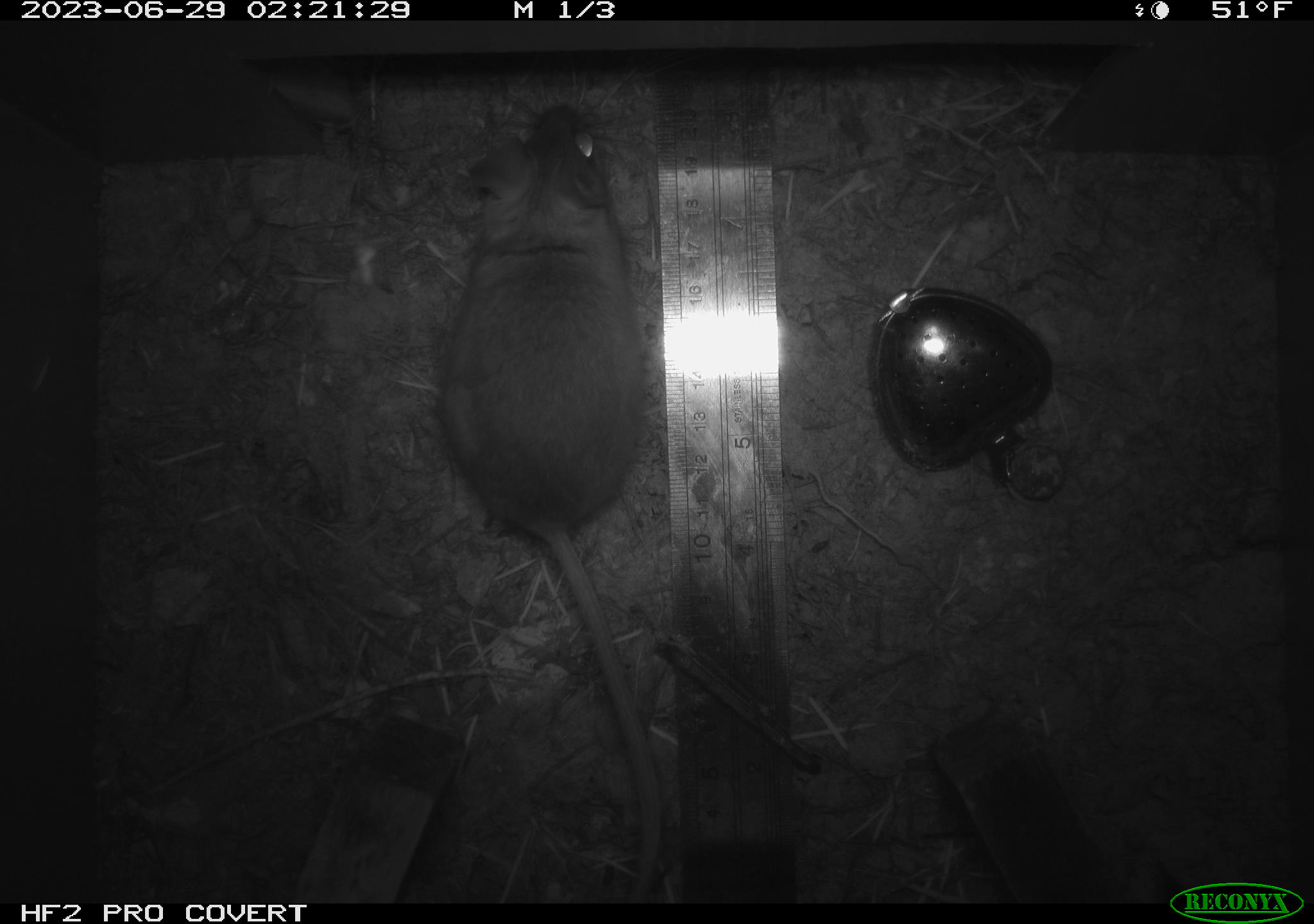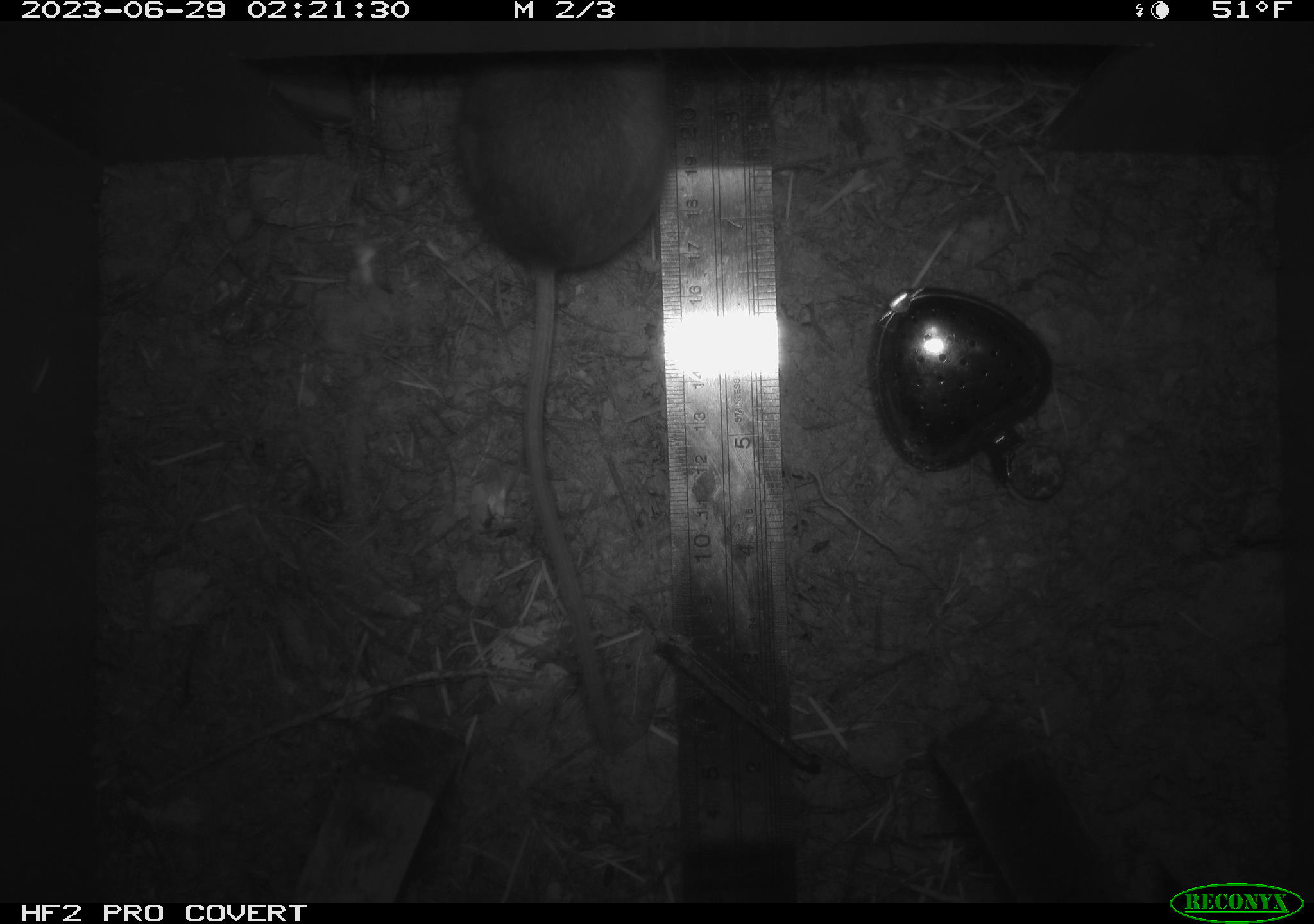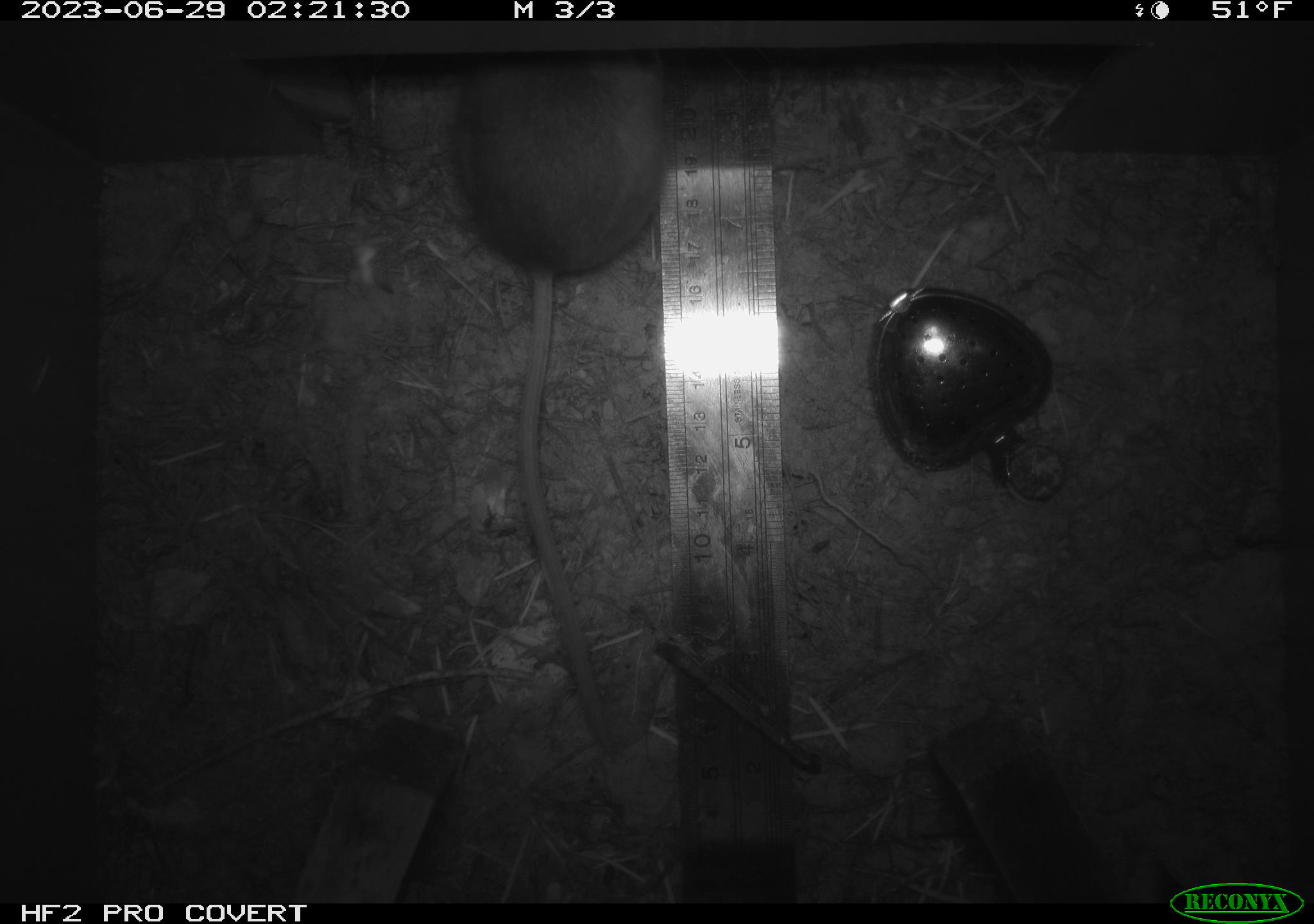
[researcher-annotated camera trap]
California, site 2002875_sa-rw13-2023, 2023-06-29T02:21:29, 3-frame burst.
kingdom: Animalia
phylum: Chordata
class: Mammalia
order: Rodentia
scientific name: Rodentia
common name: mouse species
Mouse species (Rodentia).